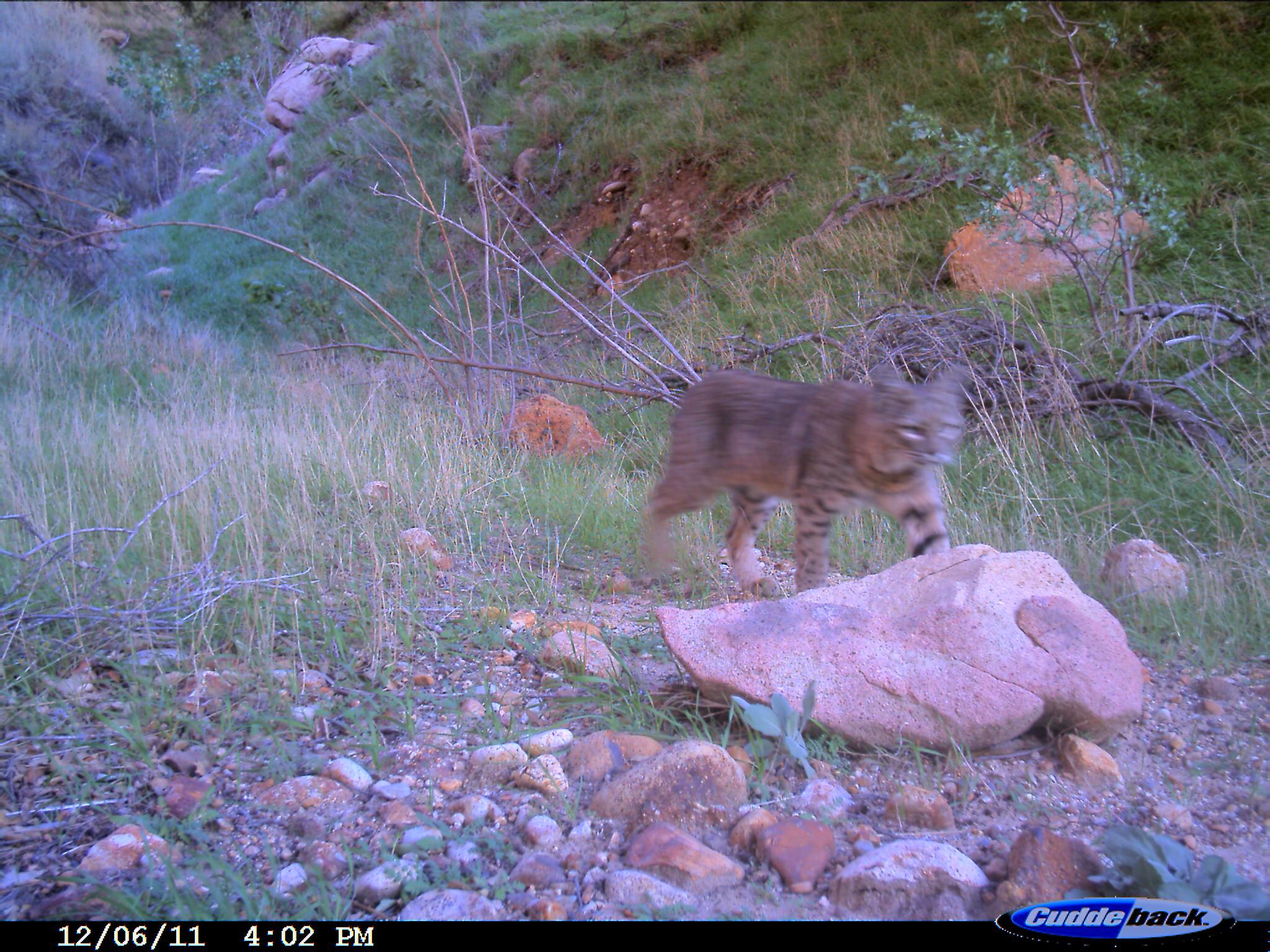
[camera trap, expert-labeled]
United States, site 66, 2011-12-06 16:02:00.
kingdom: Animalia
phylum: Chordata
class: Mammalia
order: Carnivora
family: Felidae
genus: Lynx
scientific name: Lynx rufus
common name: bobcat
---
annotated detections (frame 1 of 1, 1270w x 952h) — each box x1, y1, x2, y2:
bobcat: 640, 361, 977, 600